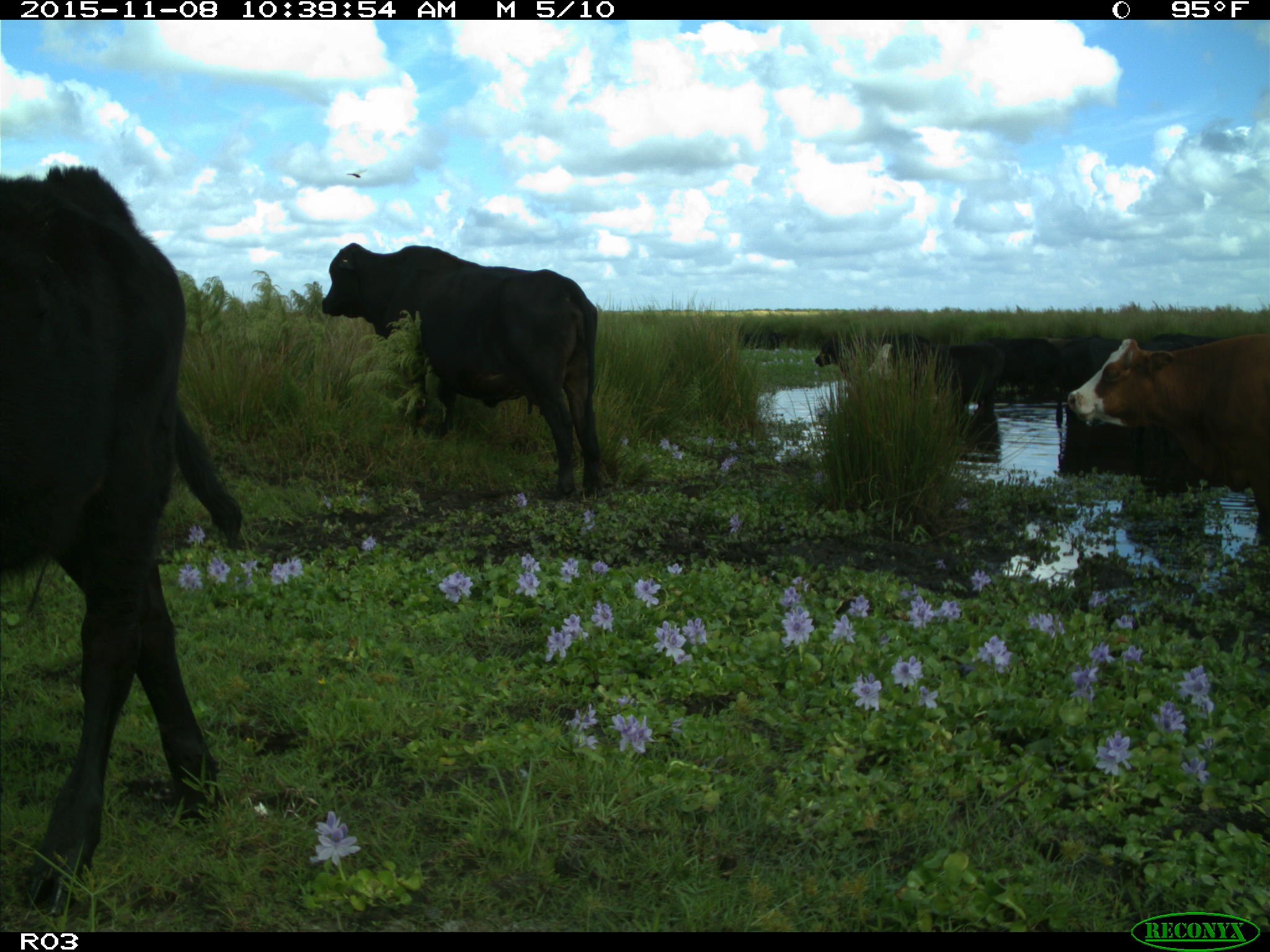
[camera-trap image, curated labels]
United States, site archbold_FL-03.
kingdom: Animalia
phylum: Chordata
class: Mammalia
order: Artiodactyla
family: Bovidae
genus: Bos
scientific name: Bos taurus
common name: domestic cow